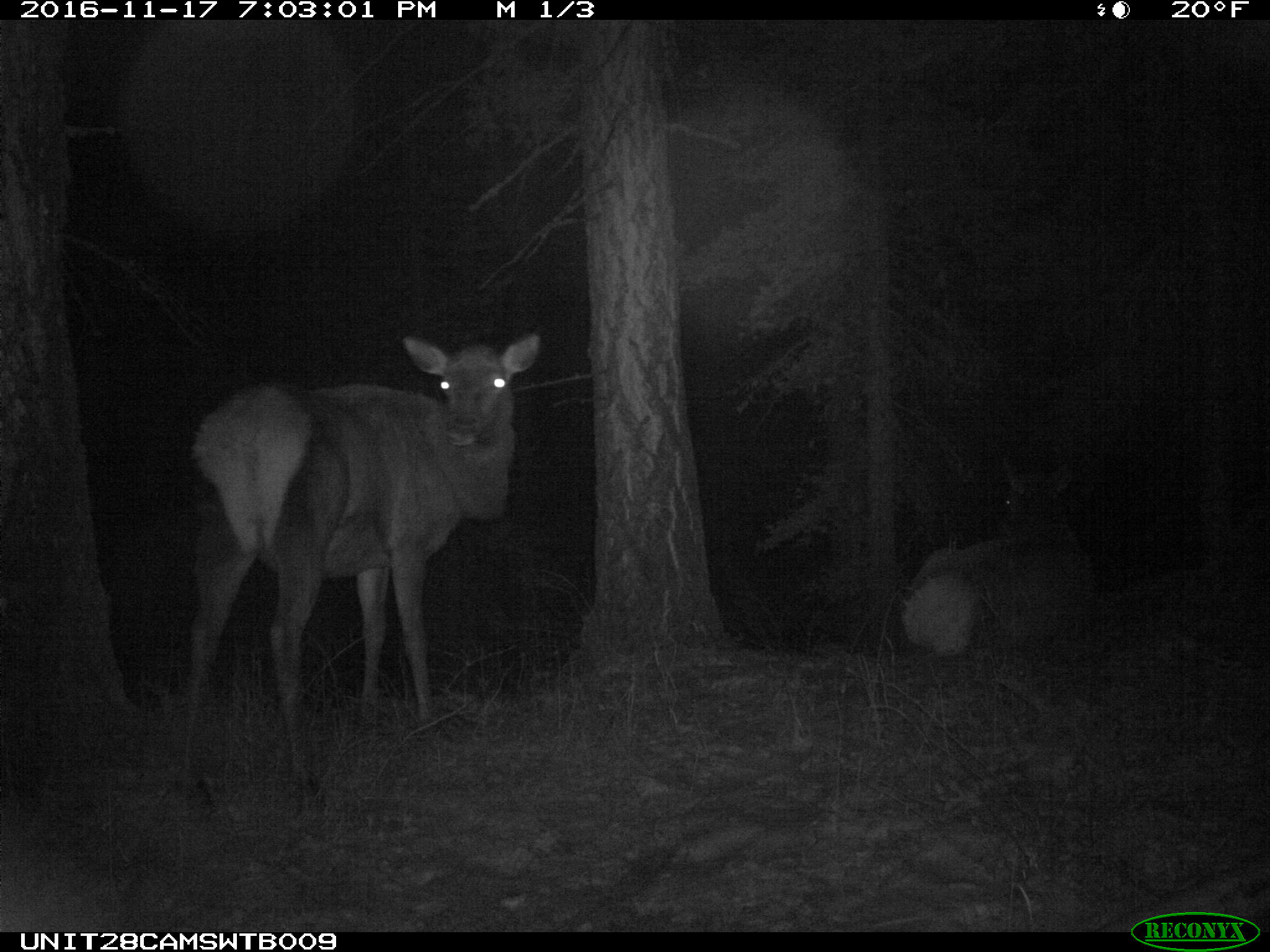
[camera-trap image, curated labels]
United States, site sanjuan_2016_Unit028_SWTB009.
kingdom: Animalia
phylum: Chordata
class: Mammalia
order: Artiodactyla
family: Cervidae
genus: Cervus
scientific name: Cervus elaphus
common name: red deer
Cervus elaphus (red deer).